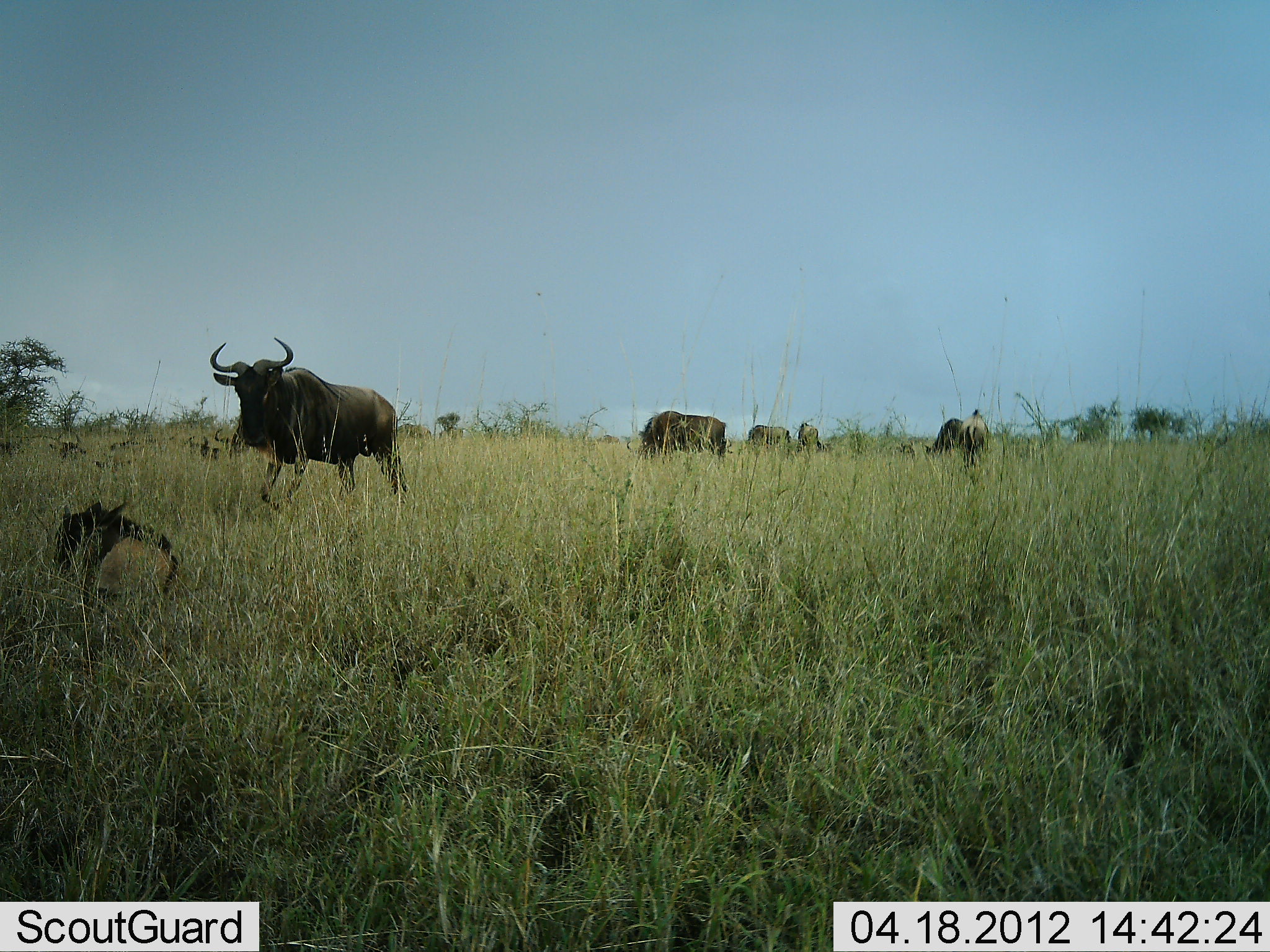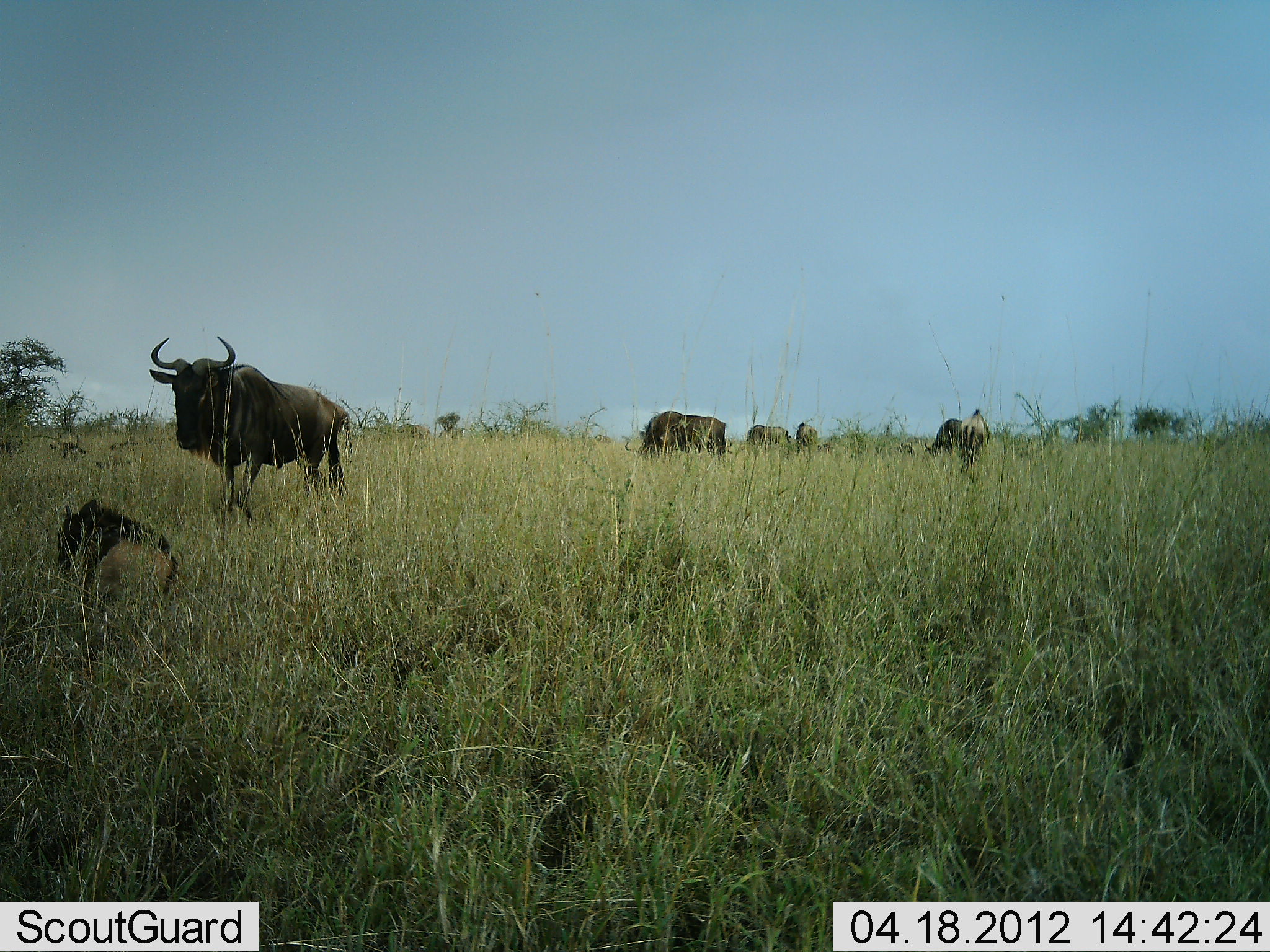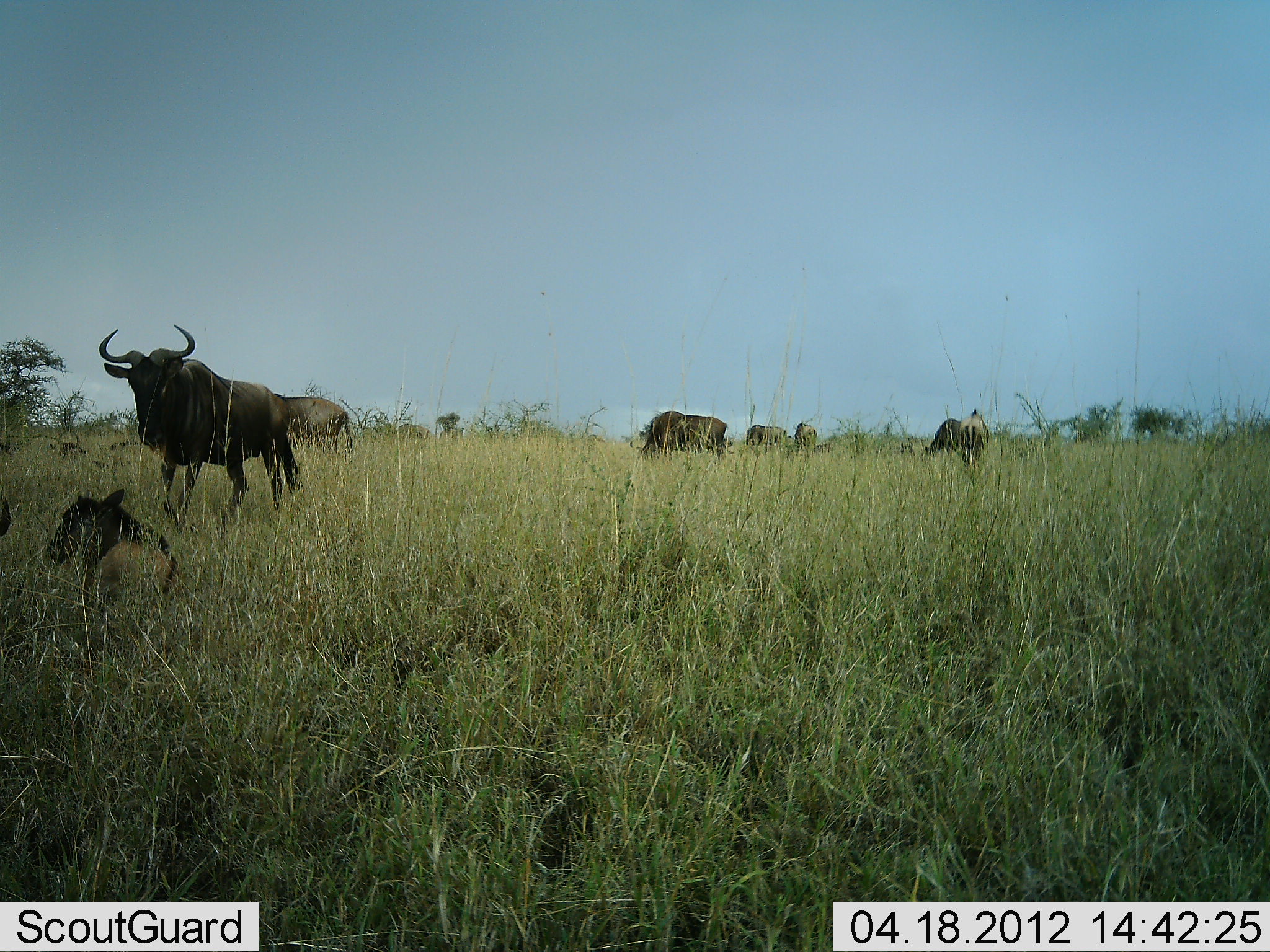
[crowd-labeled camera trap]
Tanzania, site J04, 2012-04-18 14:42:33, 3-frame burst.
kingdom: Animalia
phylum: Chordata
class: Mammalia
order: Artiodactyla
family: Bovidae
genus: Connochaetes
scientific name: Connochaetes taurinus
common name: blue wildebeest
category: wildebeest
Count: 8.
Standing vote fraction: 44%.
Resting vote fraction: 72%.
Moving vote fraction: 67%.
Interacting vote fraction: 6%.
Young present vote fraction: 50%.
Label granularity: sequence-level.